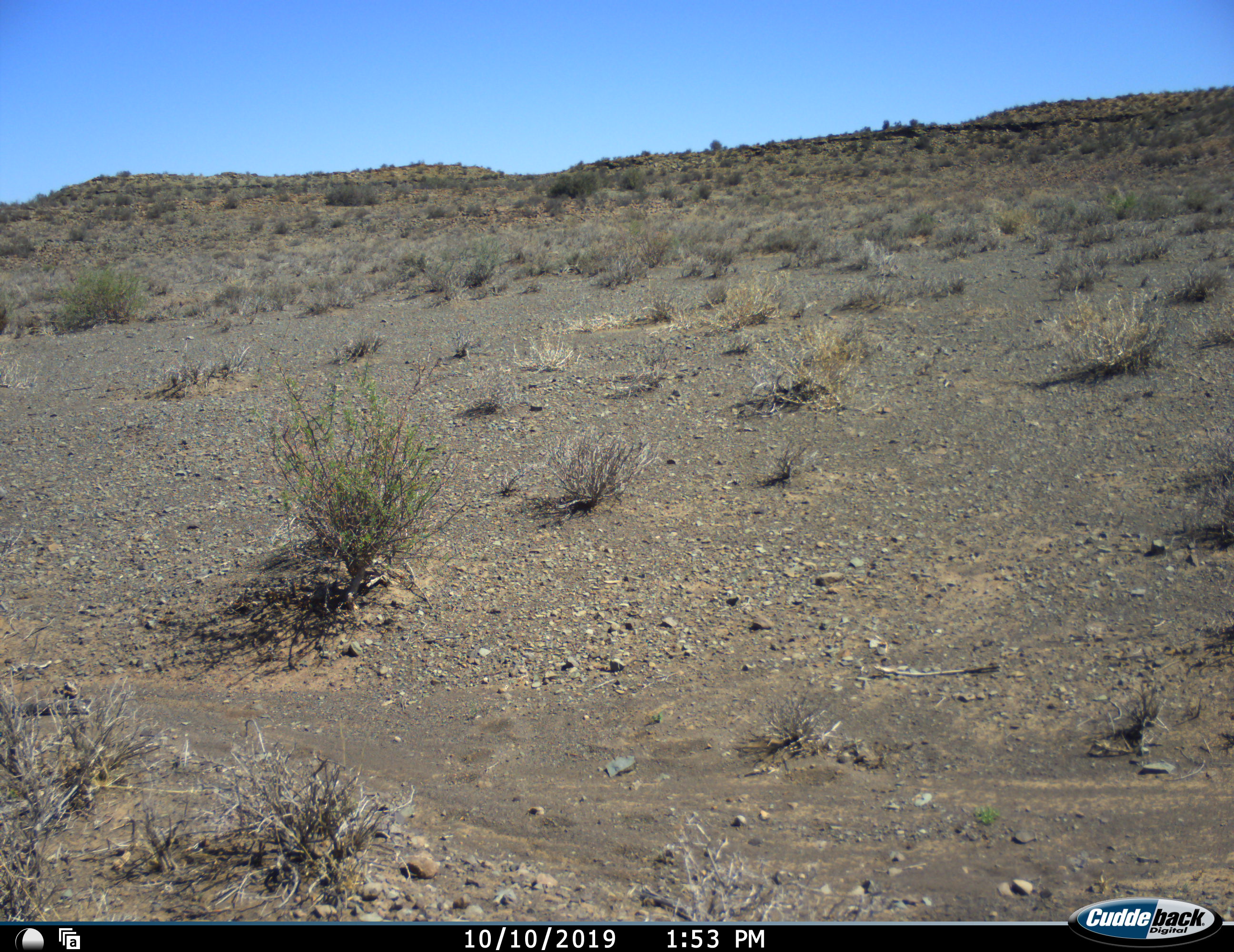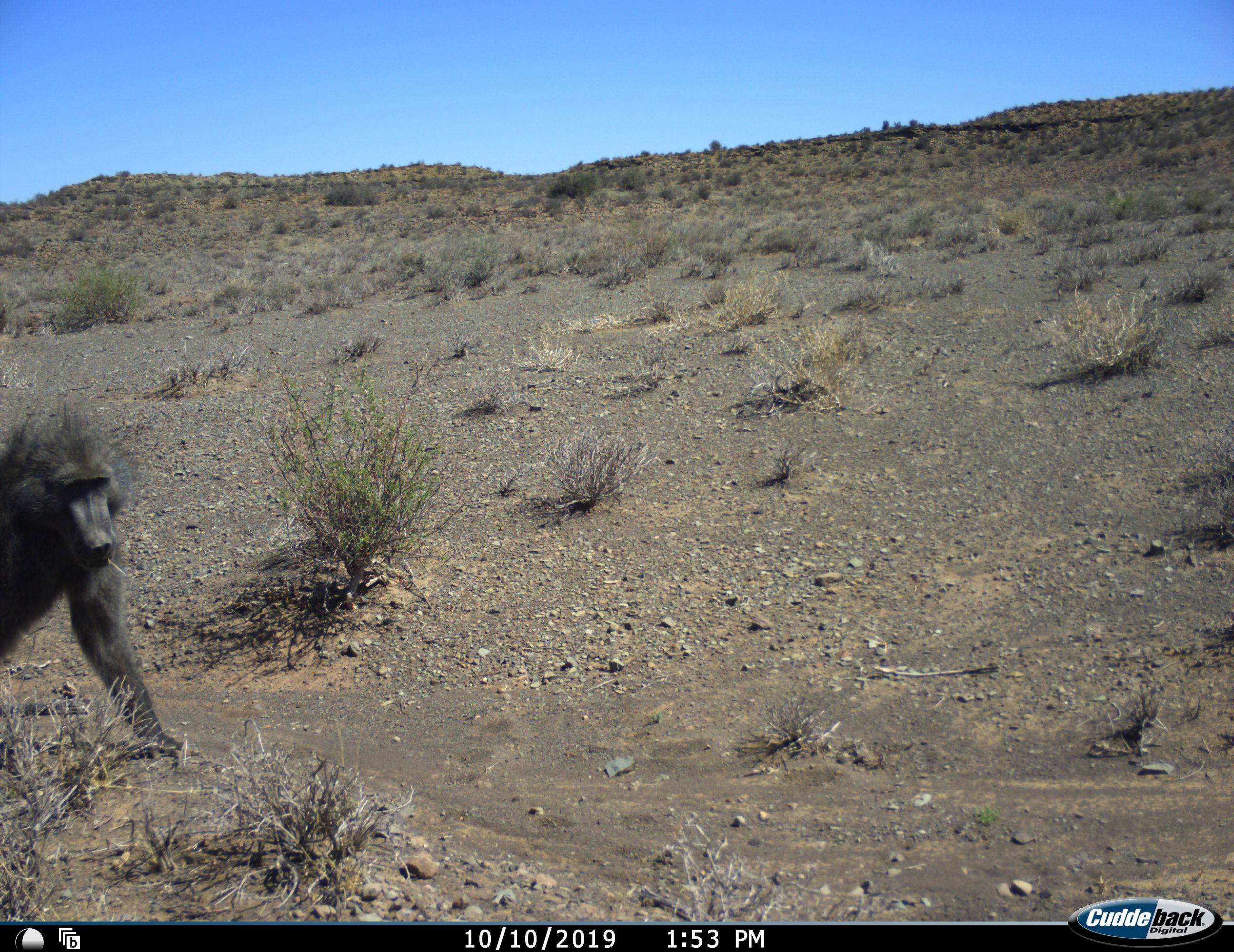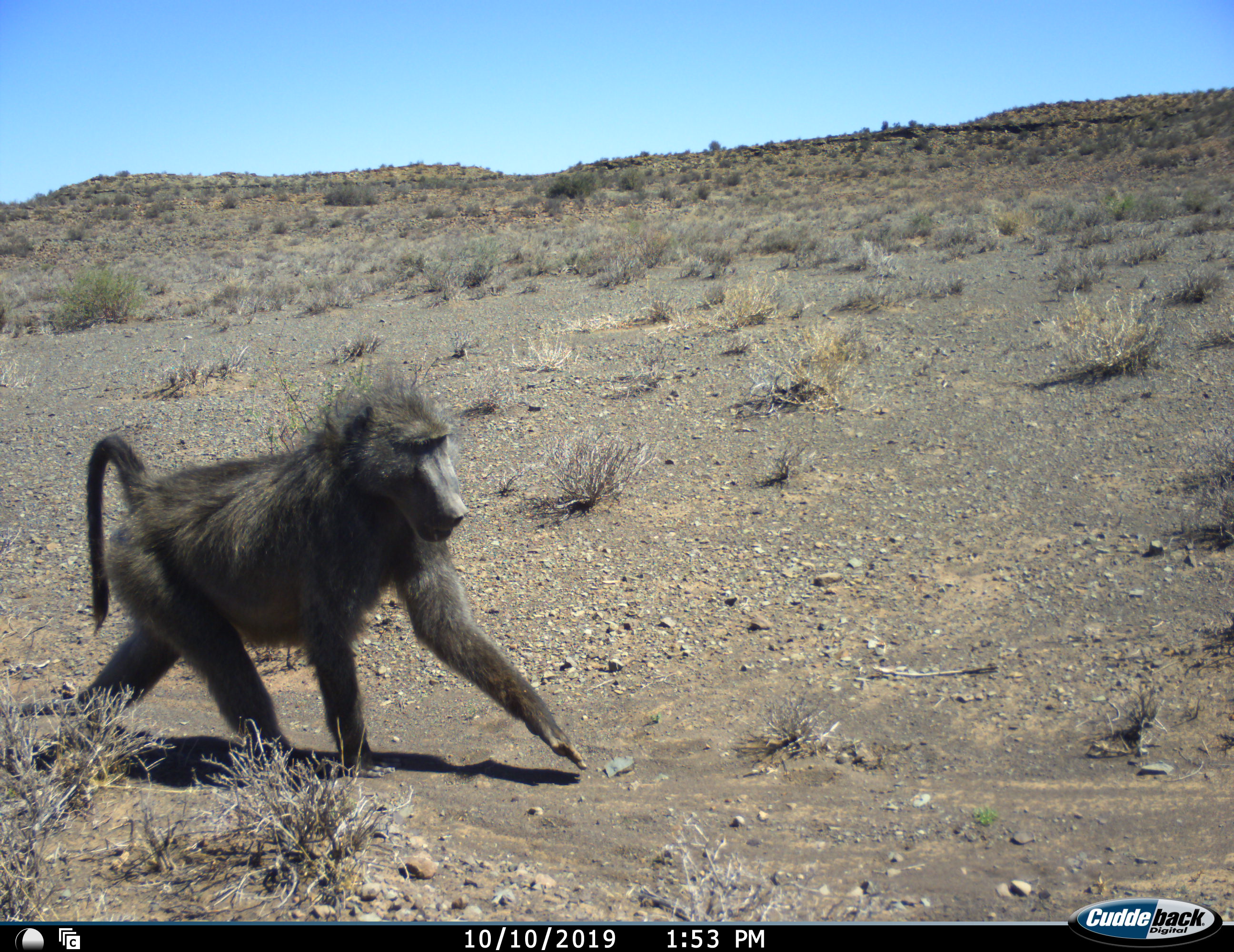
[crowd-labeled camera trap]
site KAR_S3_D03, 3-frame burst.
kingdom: Animalia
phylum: Chordata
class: Mammalia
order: Primates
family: Cercopithecidae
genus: Papio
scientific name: Papio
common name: baboon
Baboon (Papio), count 1. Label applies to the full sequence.